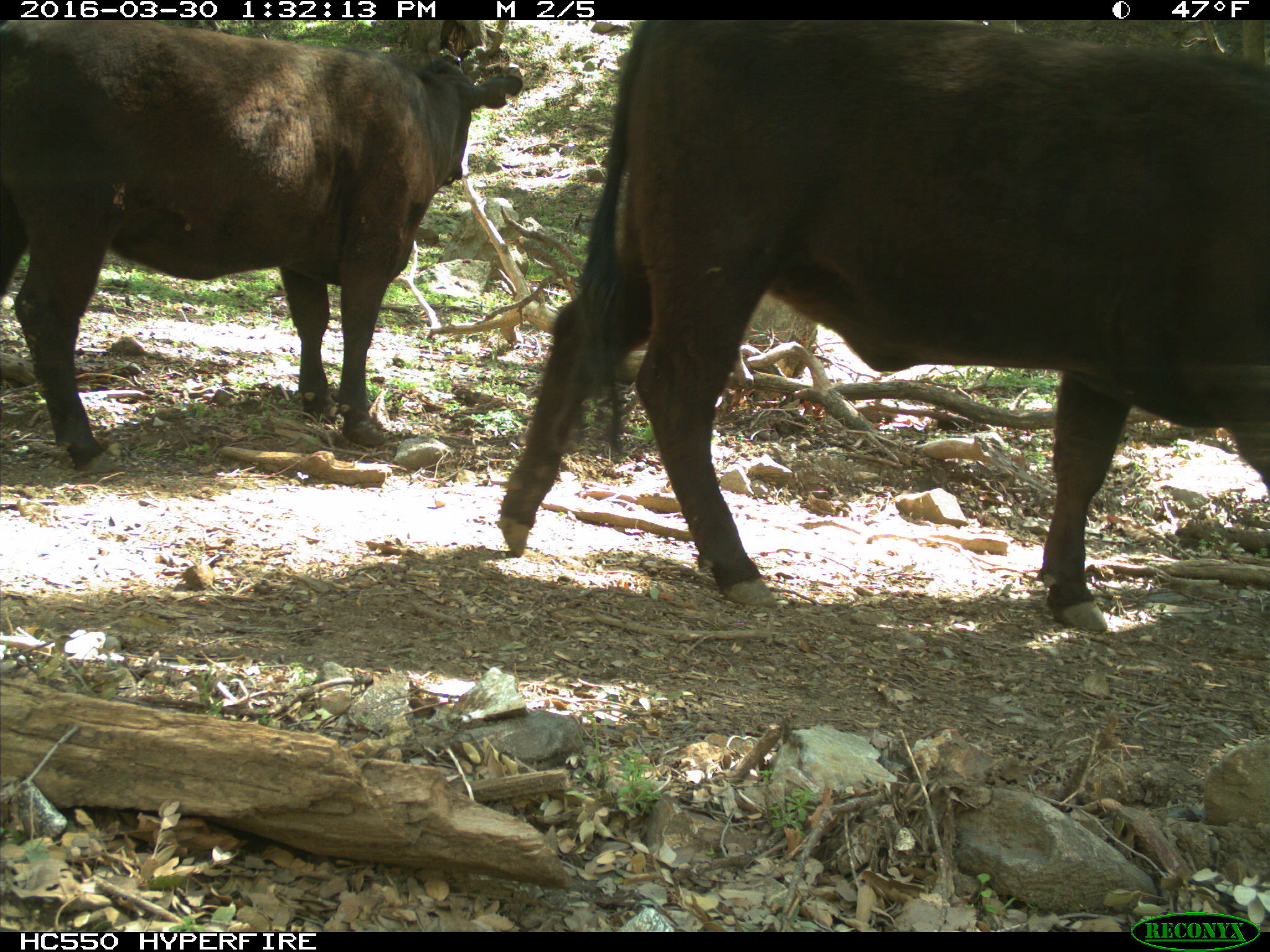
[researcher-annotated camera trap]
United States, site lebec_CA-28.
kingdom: Animalia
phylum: Chordata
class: Mammalia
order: Artiodactyla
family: Bovidae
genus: Bos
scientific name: Bos taurus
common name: domestic cow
Bos taurus (domestic cow).